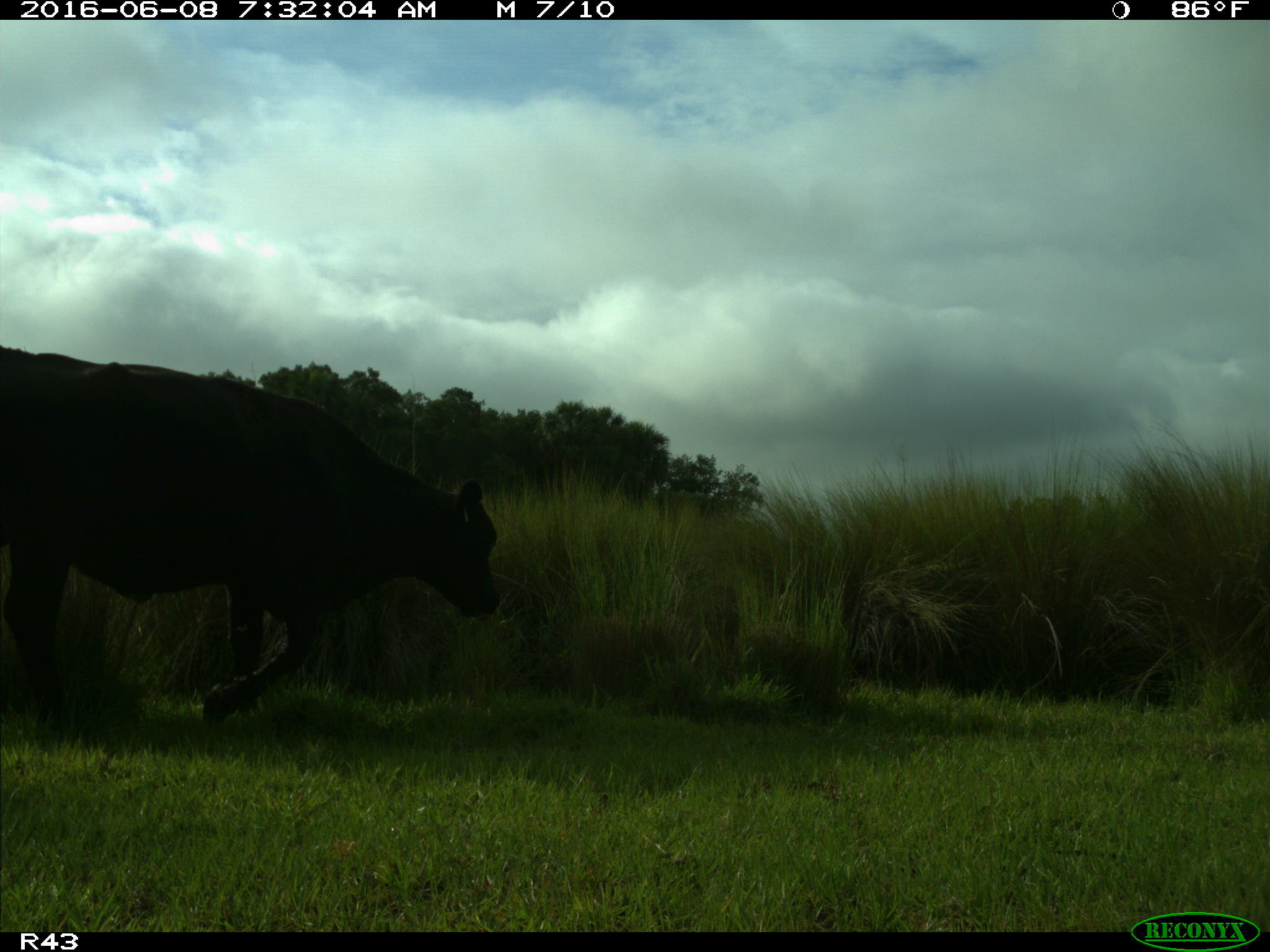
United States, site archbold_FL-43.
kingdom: Animalia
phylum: Chordata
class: Mammalia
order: Artiodactyla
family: Bovidae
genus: Bos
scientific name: Bos taurus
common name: domestic cow